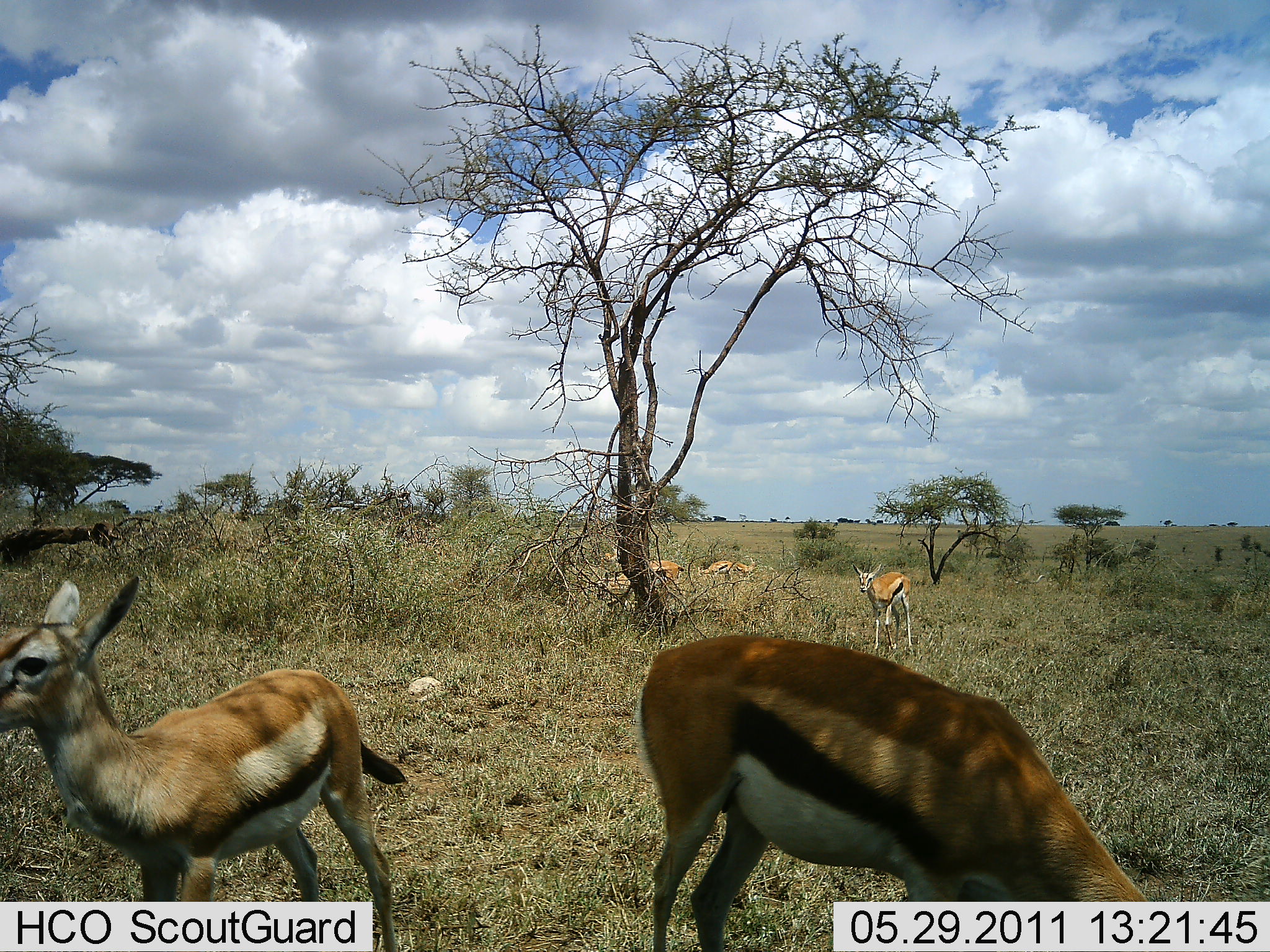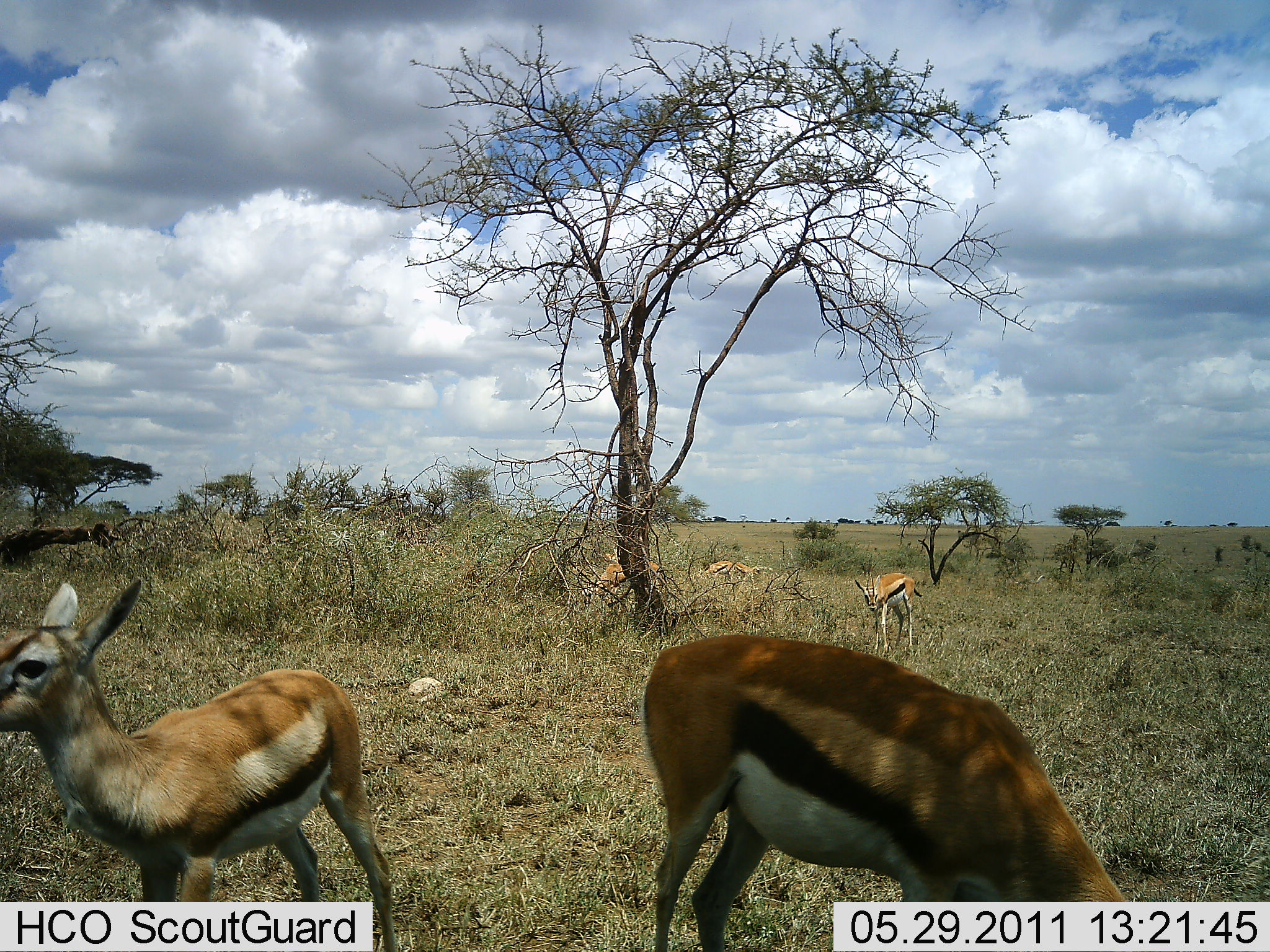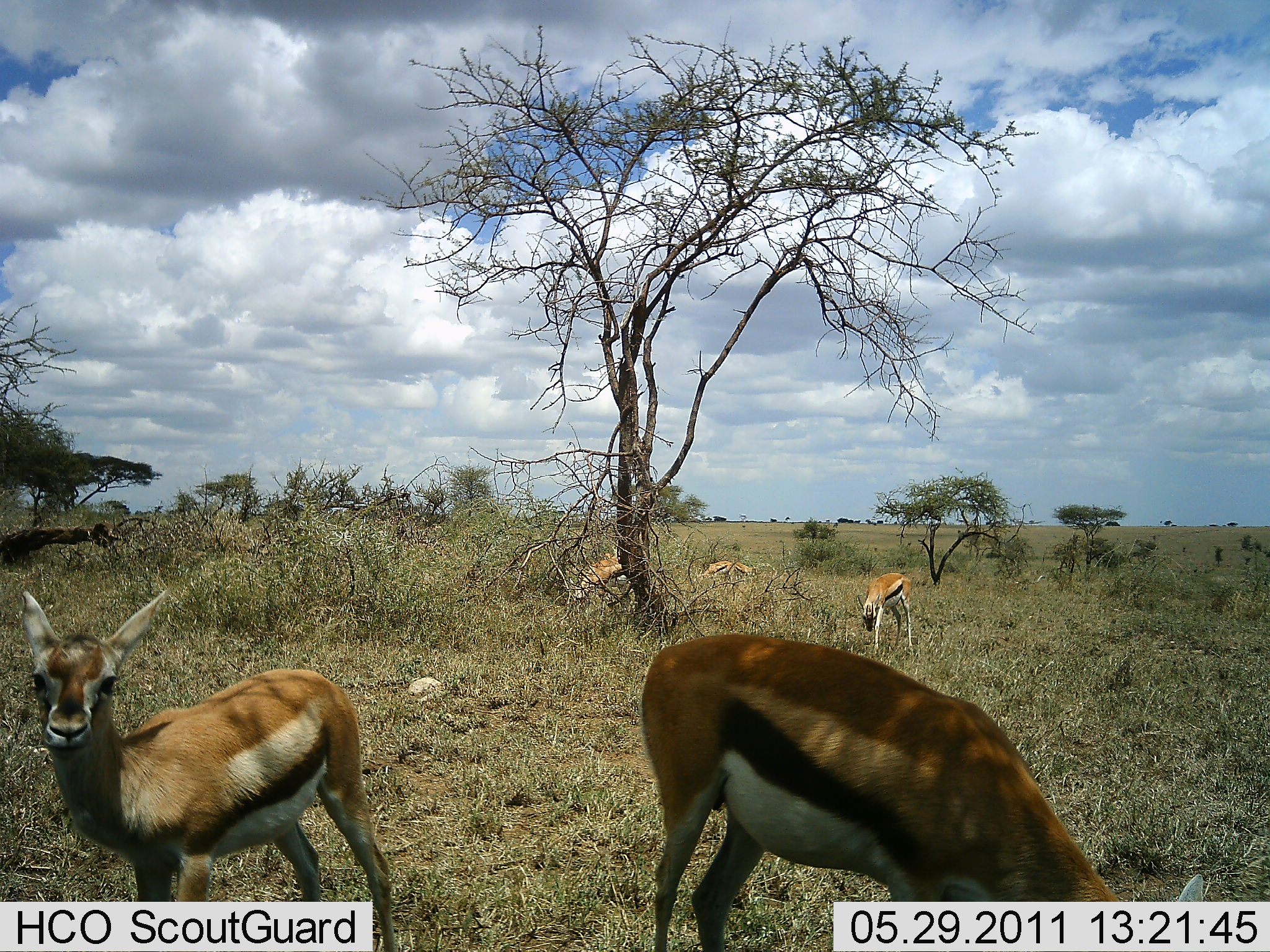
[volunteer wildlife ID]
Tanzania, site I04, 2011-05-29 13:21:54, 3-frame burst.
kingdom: Animalia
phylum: Chordata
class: Mammalia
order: Artiodactyla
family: Bovidae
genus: Eudorcas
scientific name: Eudorcas thomsonii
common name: thomson's gazelle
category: gazellethomsons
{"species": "gazellethomsons (thomson's gazelle) (Eudorcas thomsonii)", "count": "5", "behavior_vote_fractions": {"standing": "70%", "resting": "0%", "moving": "10%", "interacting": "0%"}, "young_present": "20%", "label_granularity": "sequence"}